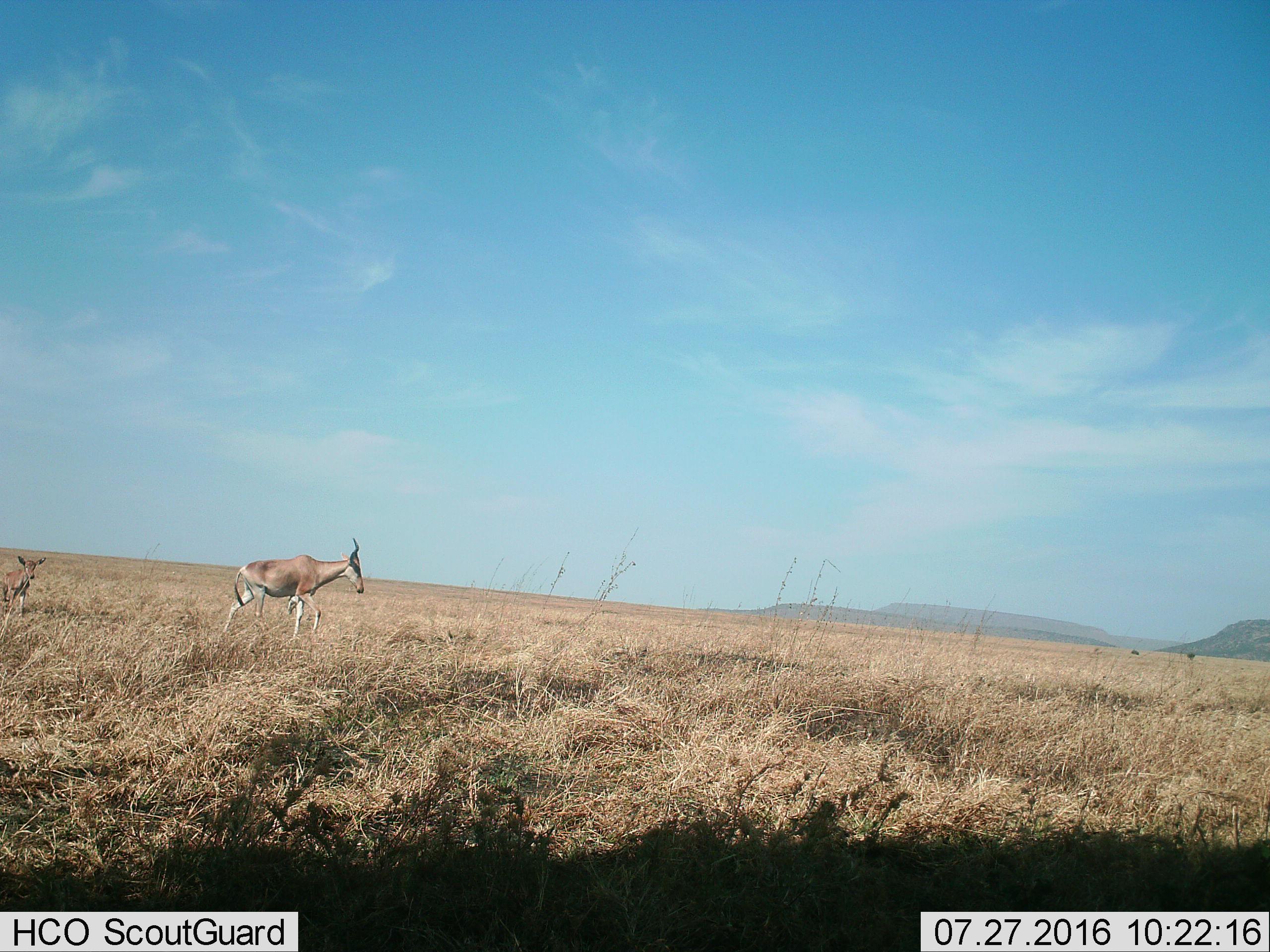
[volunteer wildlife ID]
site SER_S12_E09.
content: unidentified animal